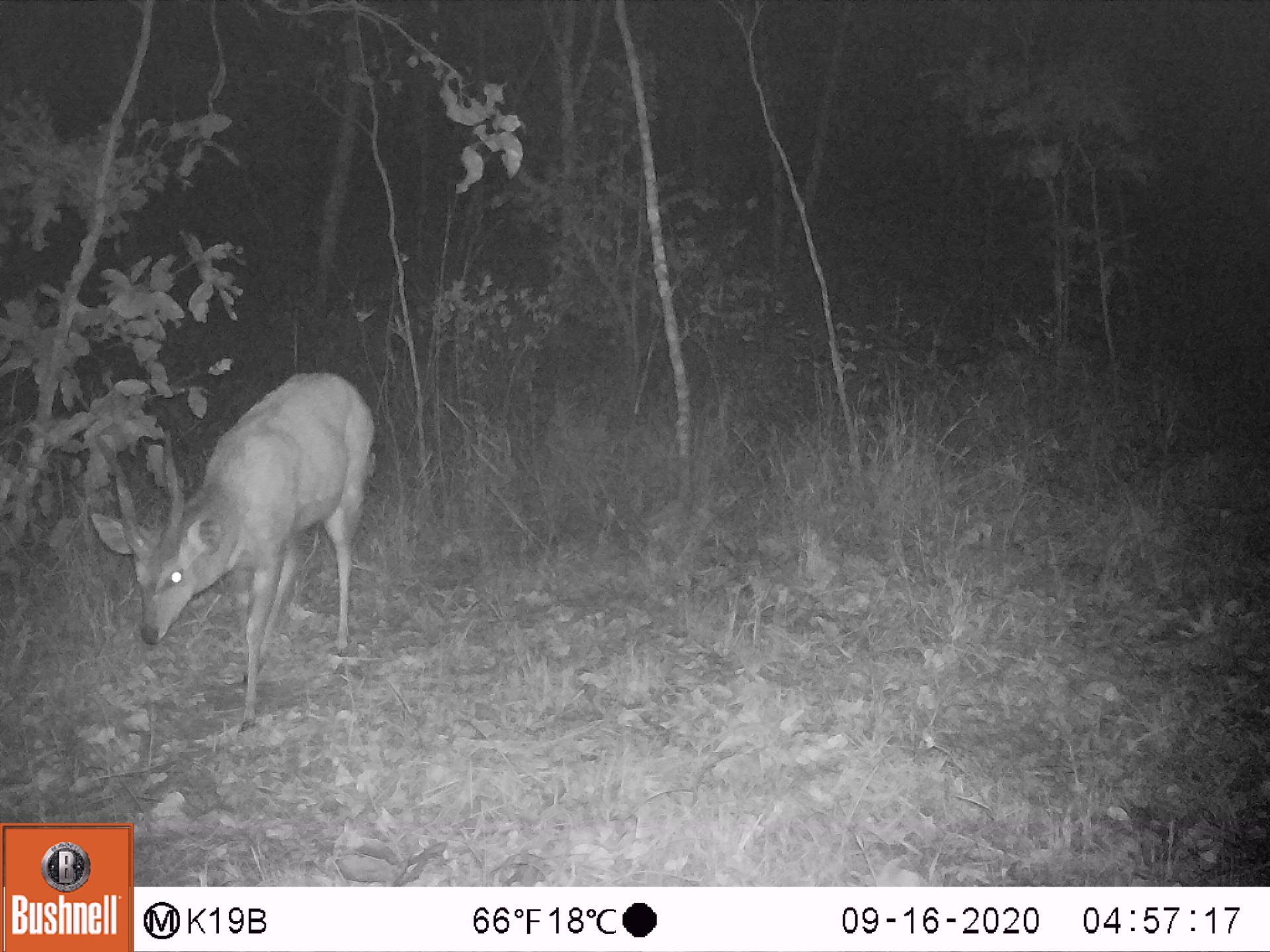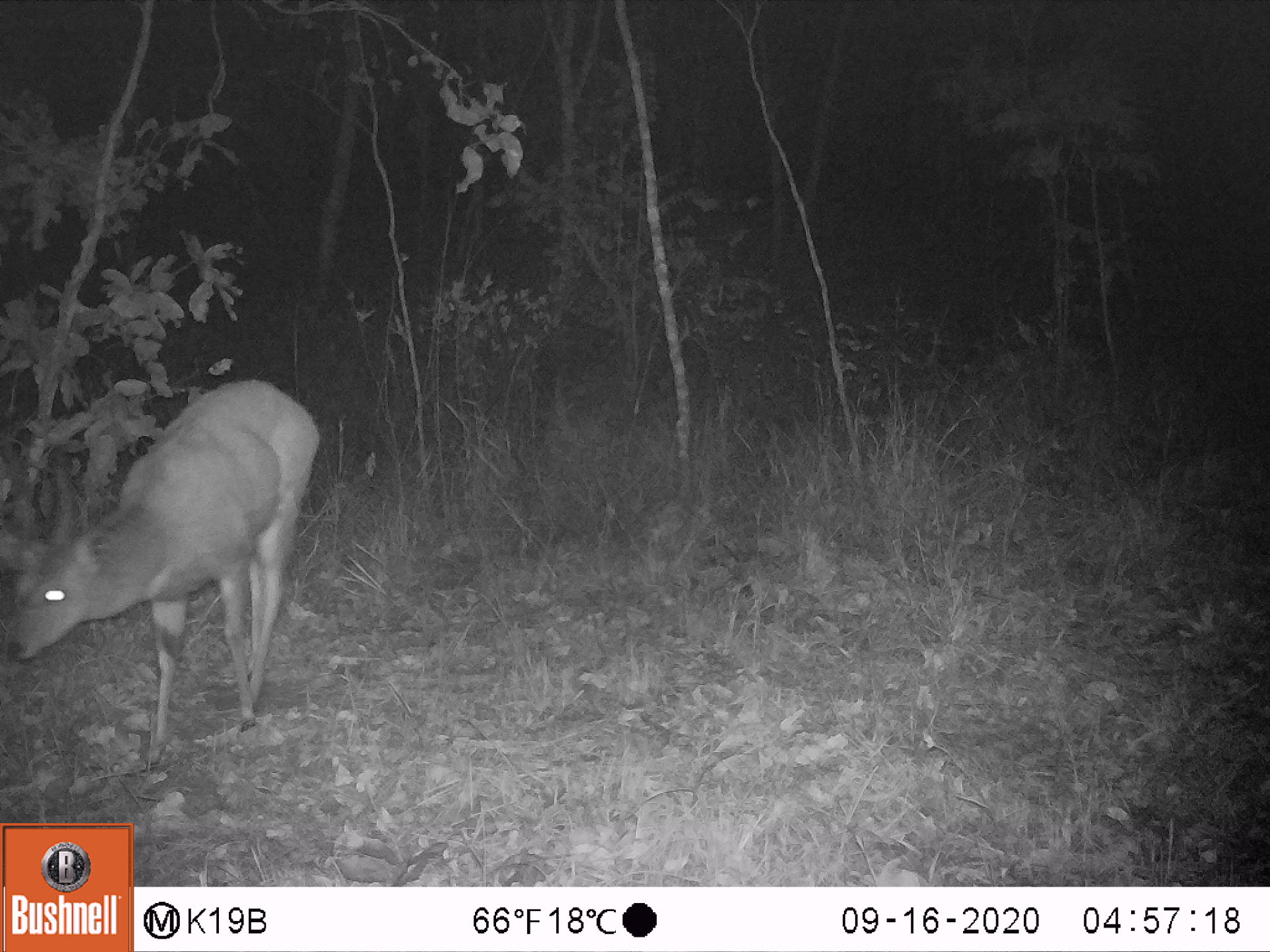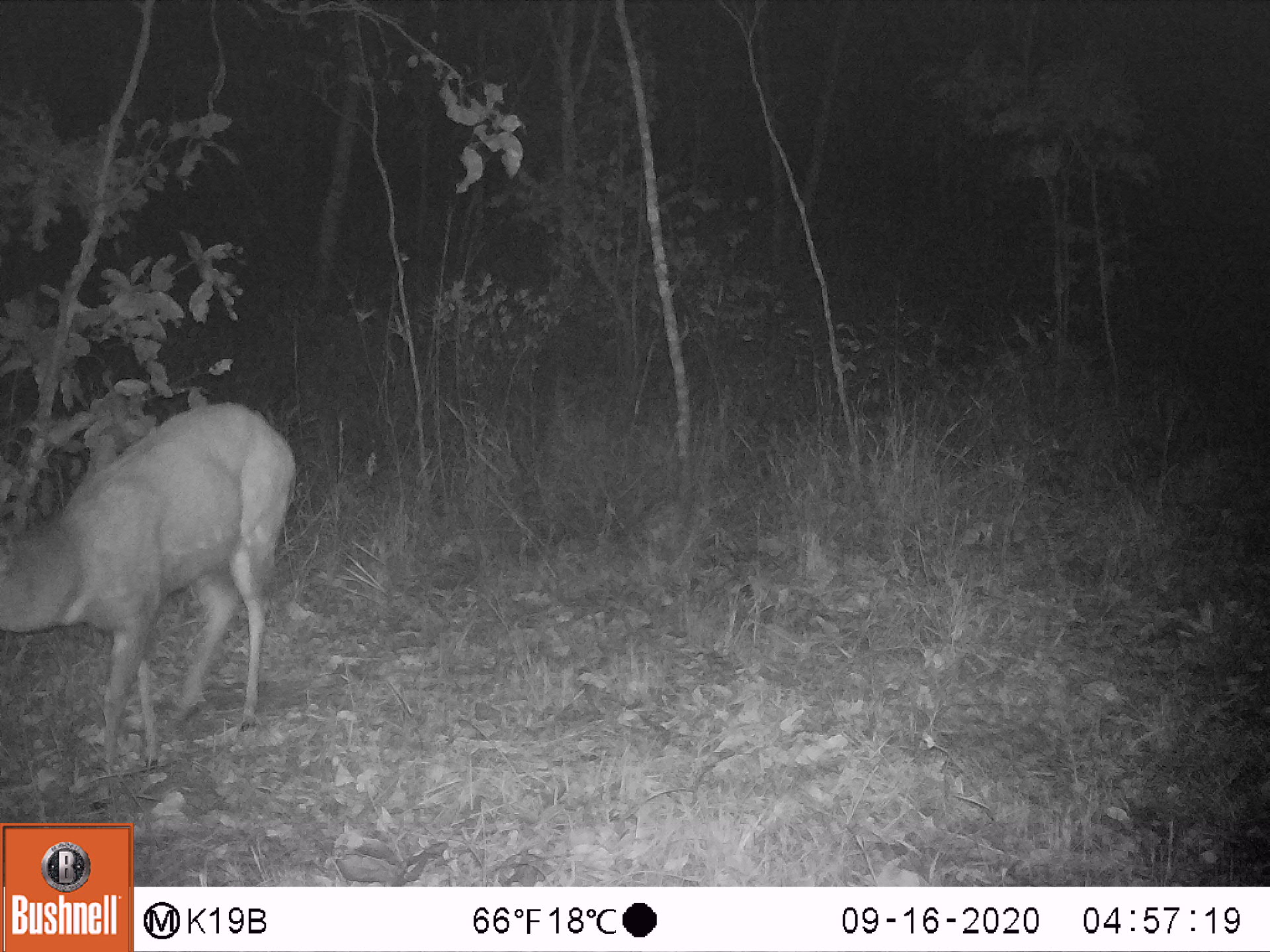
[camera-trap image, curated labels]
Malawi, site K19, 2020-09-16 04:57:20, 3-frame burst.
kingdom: Animalia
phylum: Chordata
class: Mammalia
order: Artiodactyla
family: Bovidae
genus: Tragelaphus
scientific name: Tragelaphus sylvaticus sylvaticus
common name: cape bushbuck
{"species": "cape bushbuck (Tragelaphus sylvaticus sylvaticus)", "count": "1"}